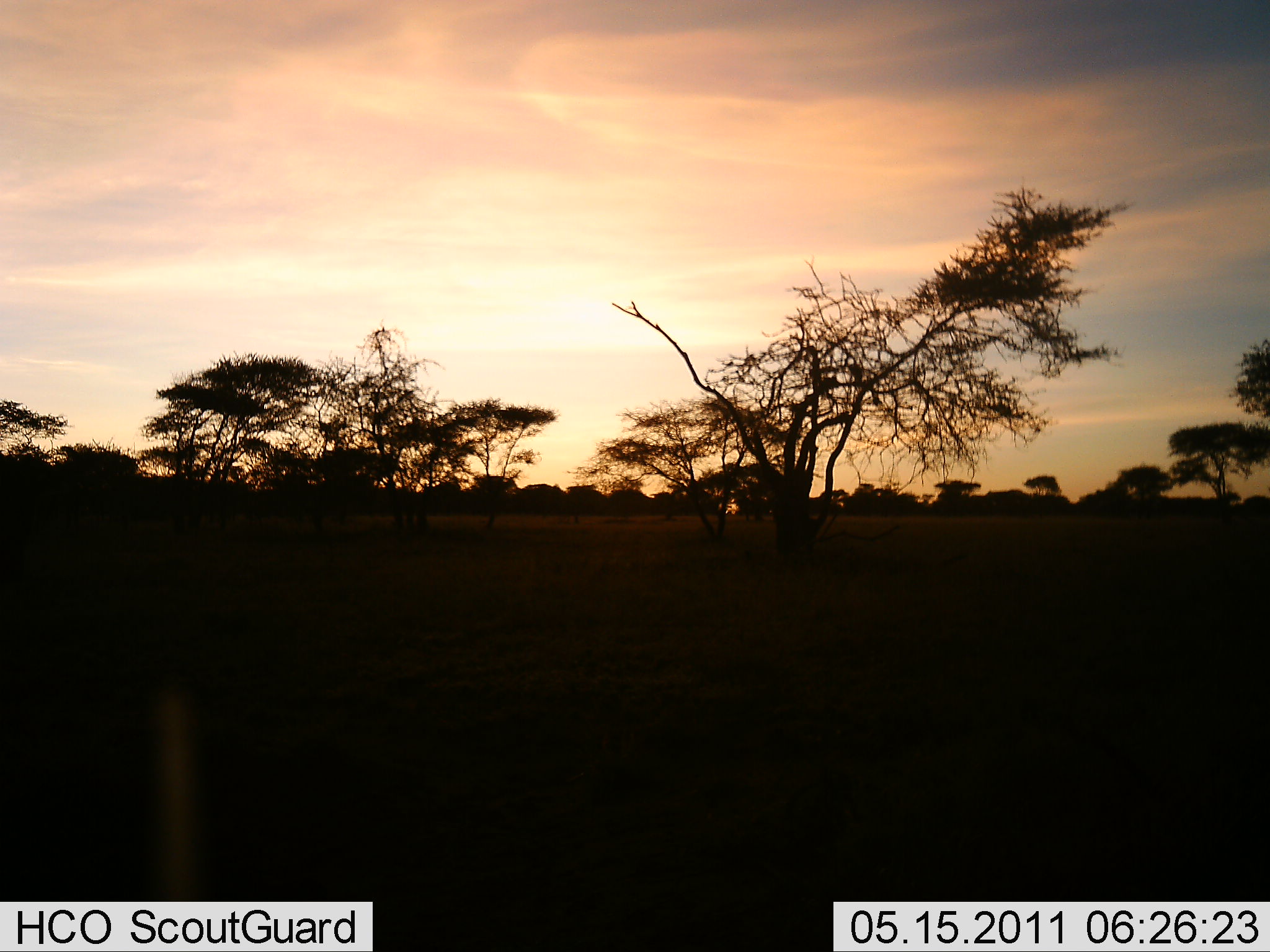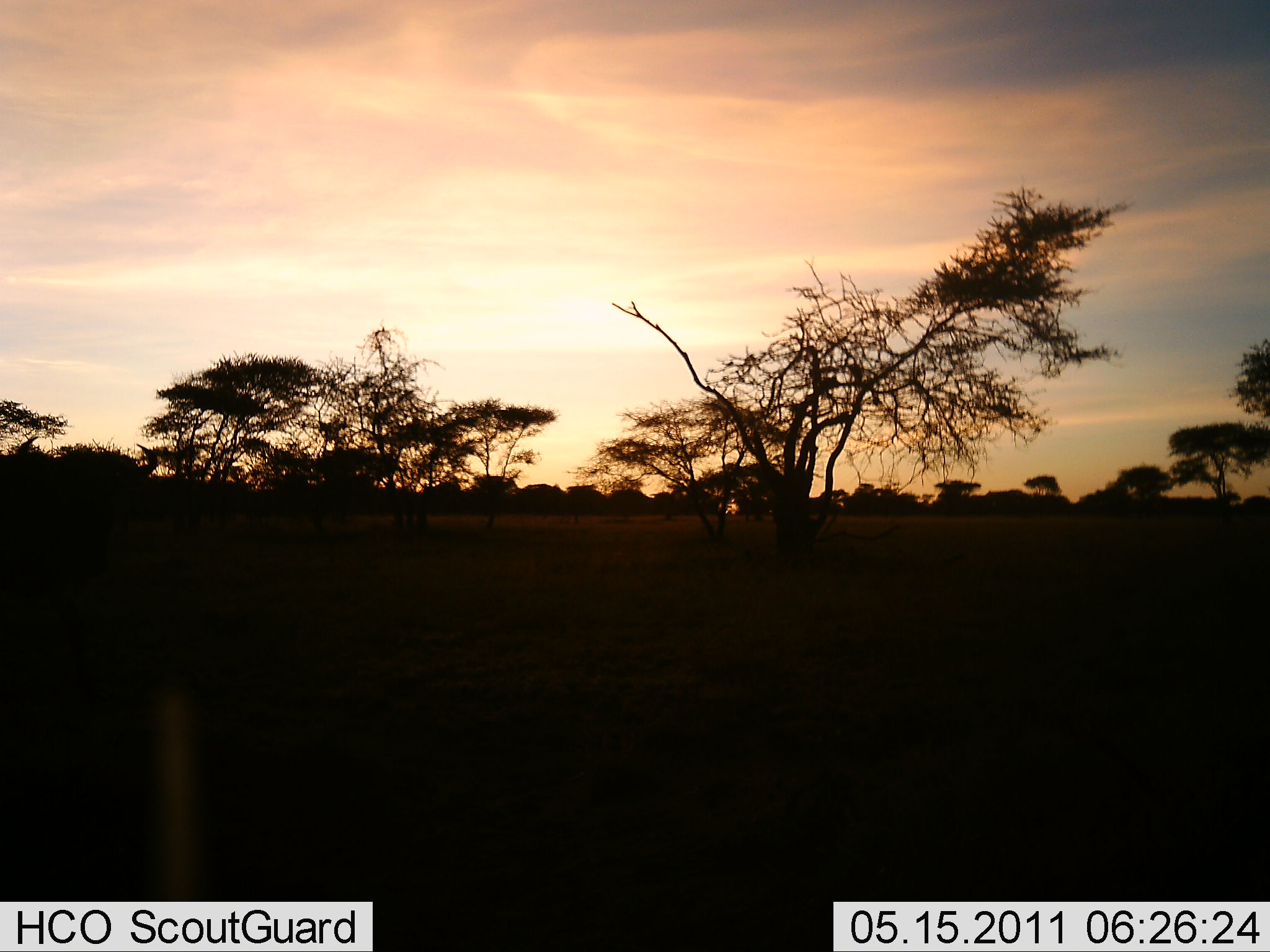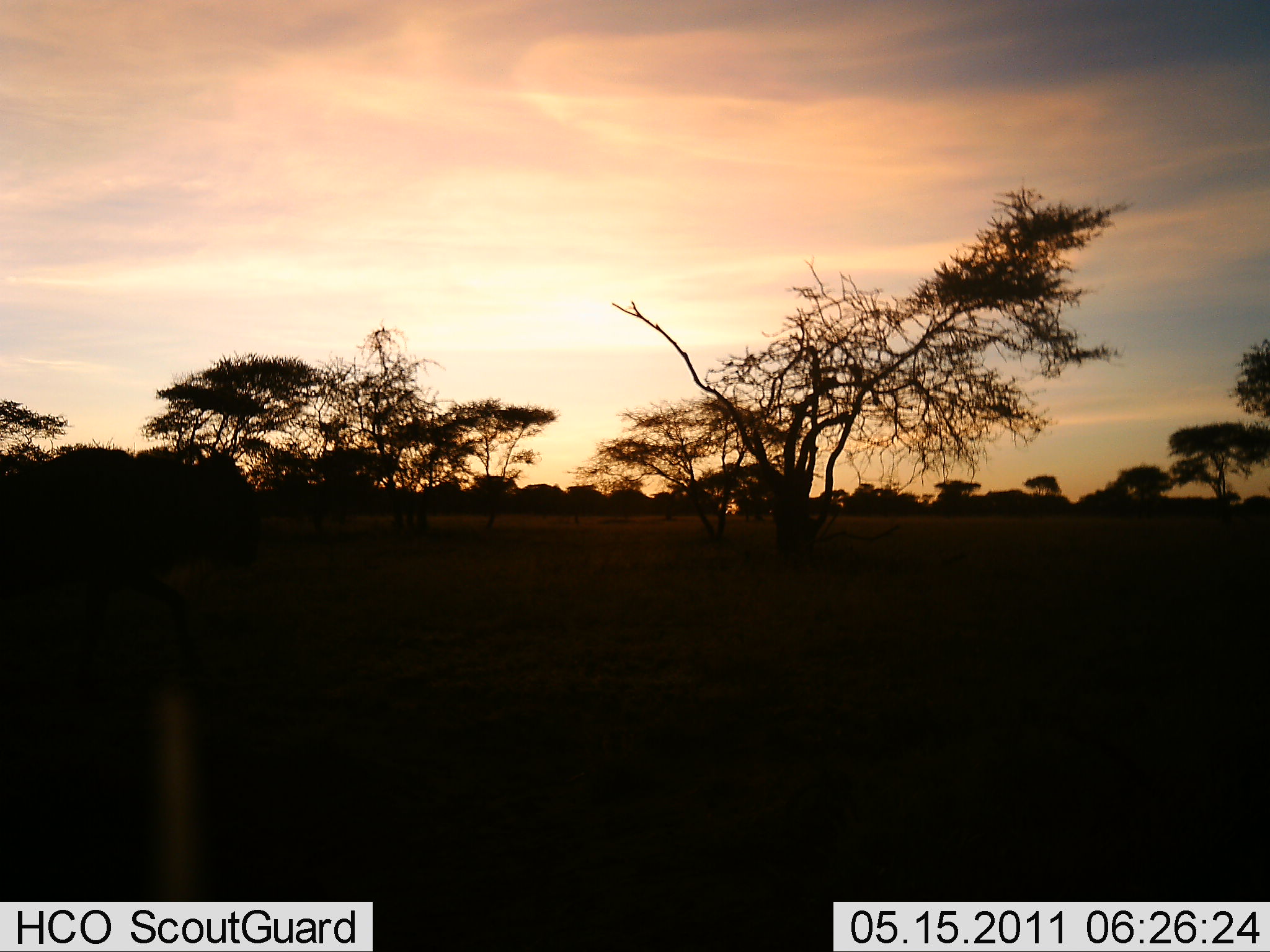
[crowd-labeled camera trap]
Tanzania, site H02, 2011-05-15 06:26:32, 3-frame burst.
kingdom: Animalia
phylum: Chordata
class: Mammalia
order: Artiodactyla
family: Bovidae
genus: Connochaetes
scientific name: Connochaetes taurinus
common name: blue wildebeest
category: wildebeest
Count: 1.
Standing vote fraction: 14%.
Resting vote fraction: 0%.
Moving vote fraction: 93%.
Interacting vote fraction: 0%.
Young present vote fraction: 0%.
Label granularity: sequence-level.